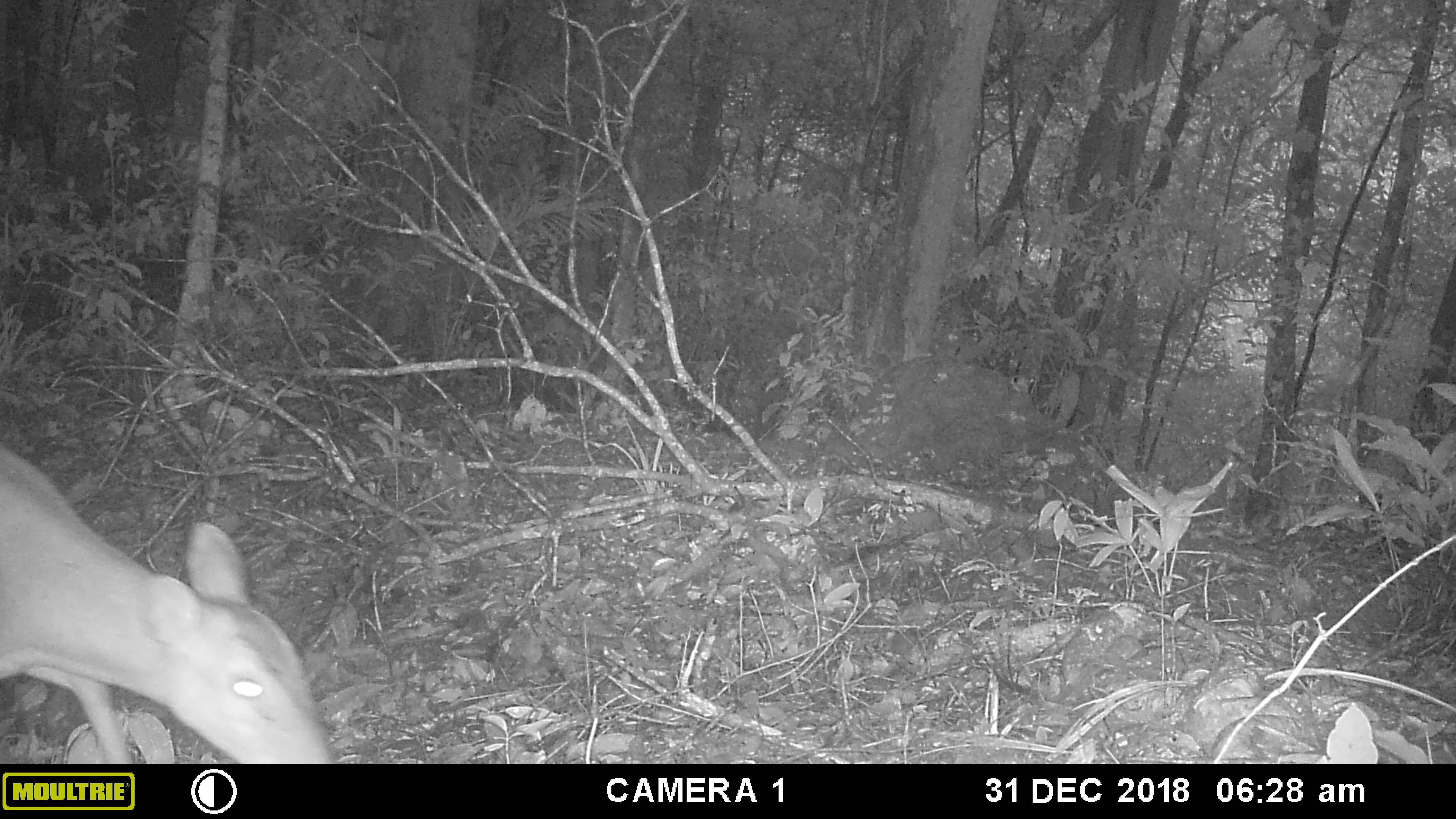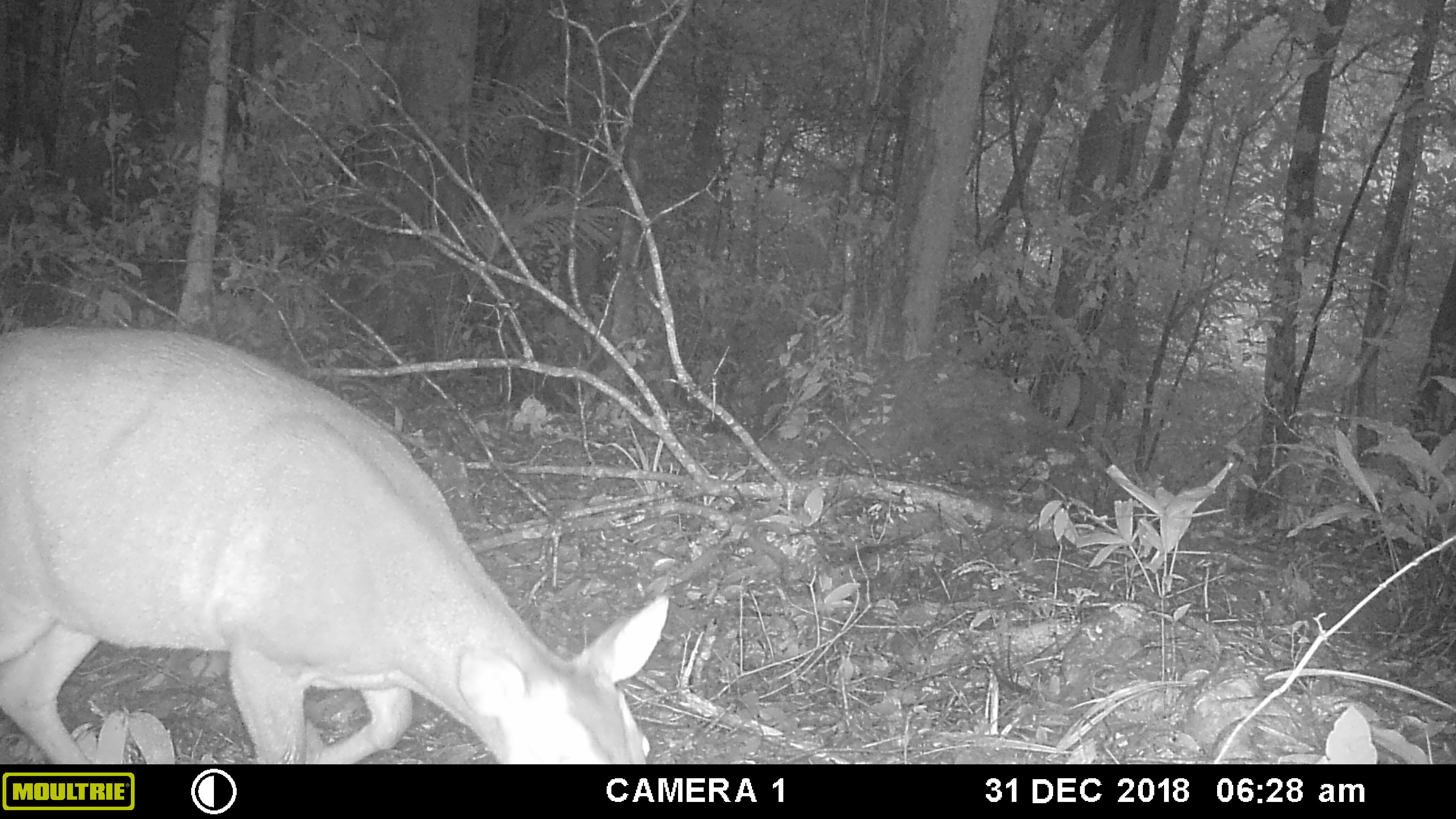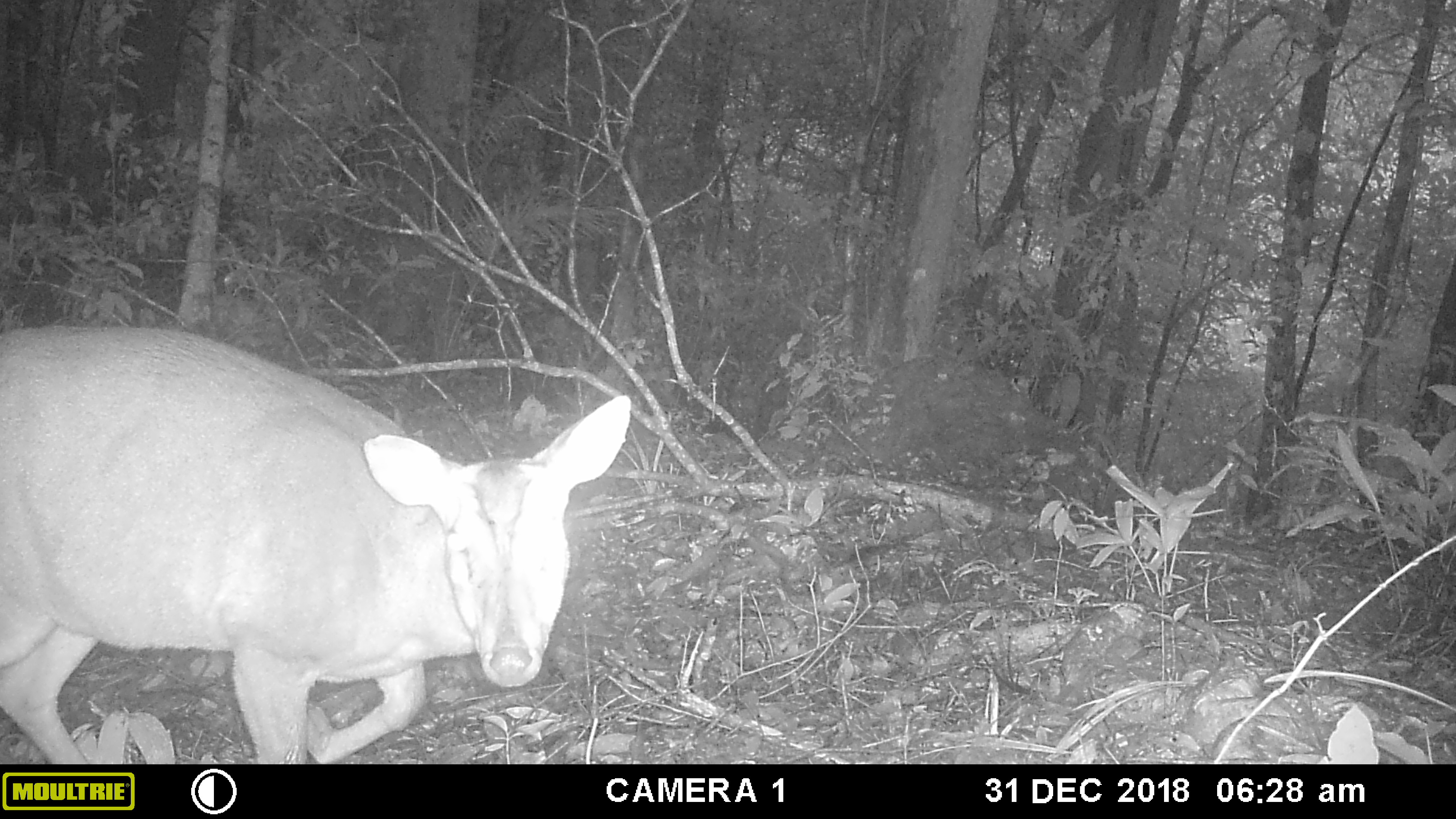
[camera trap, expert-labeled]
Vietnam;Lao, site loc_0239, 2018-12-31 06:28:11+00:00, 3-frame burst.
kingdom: Animalia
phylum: Chordata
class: Mammalia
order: Artiodactyla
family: Cervidae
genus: Muntiacus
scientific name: Muntiacus vuquangensis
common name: large-antlered muntjac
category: large antlered muntjac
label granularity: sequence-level